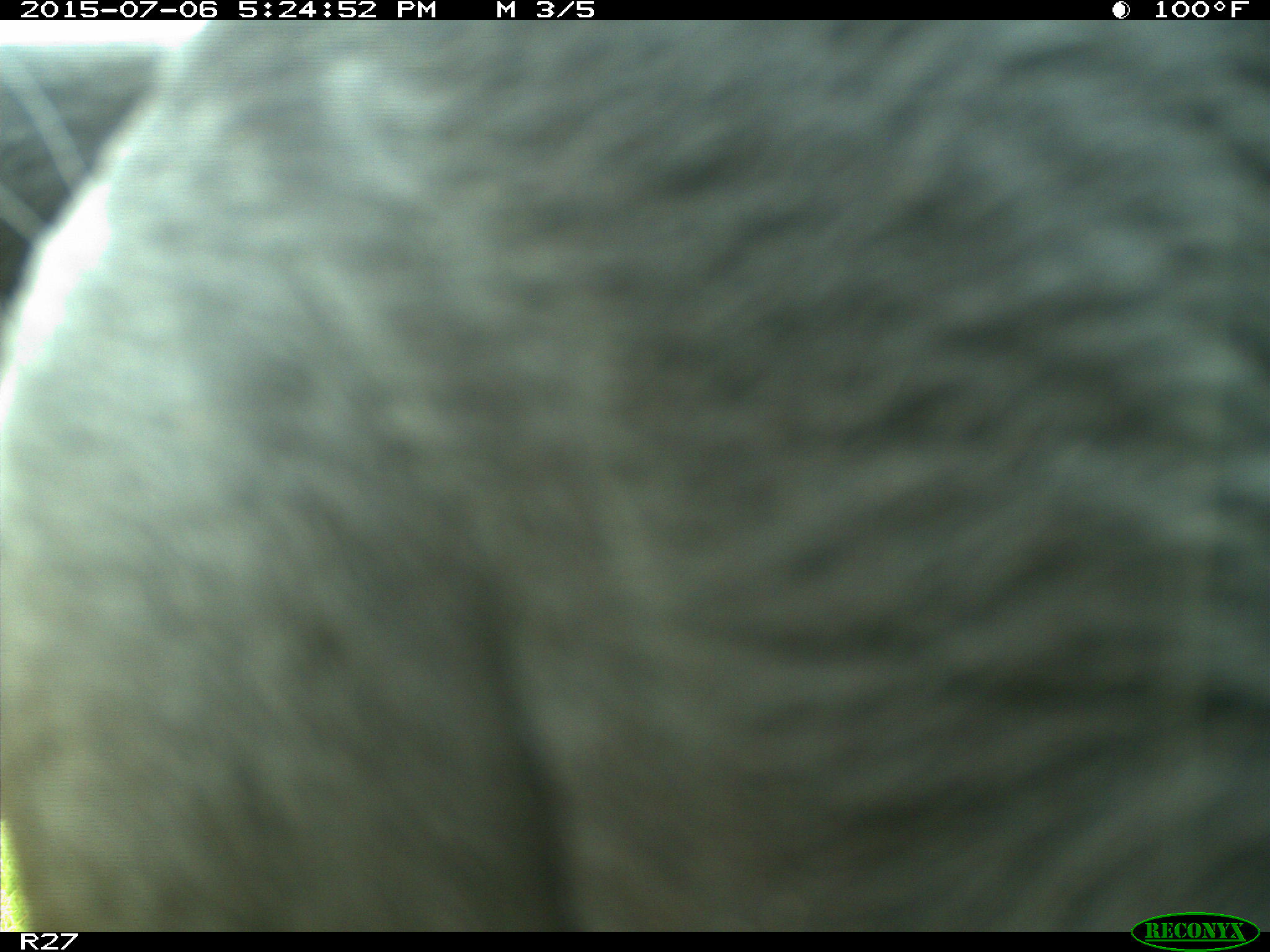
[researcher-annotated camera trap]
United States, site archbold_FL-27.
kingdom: Animalia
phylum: Chordata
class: Mammalia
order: Artiodactyla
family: Bovidae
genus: Bos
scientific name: Bos taurus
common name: domestic cow